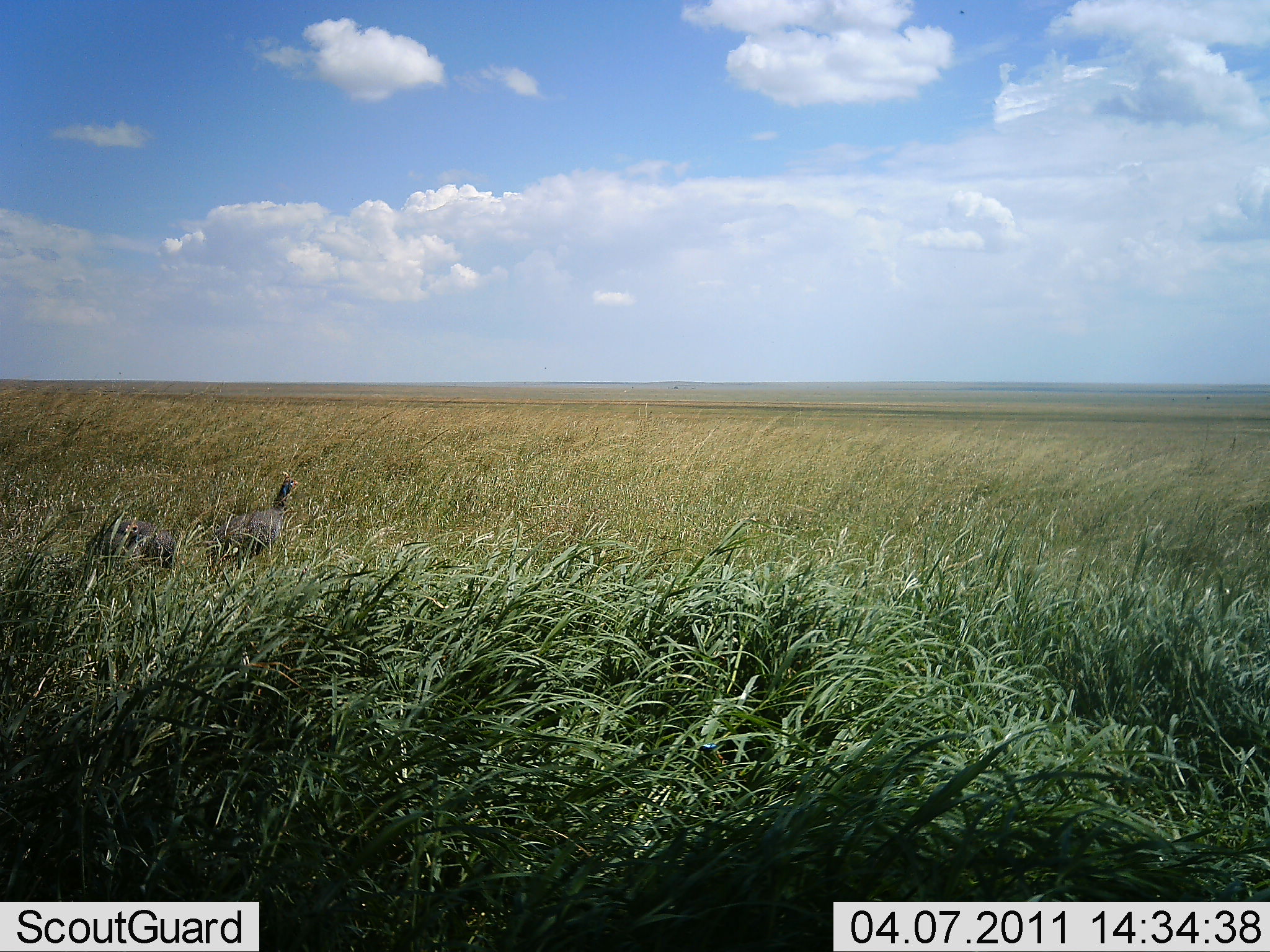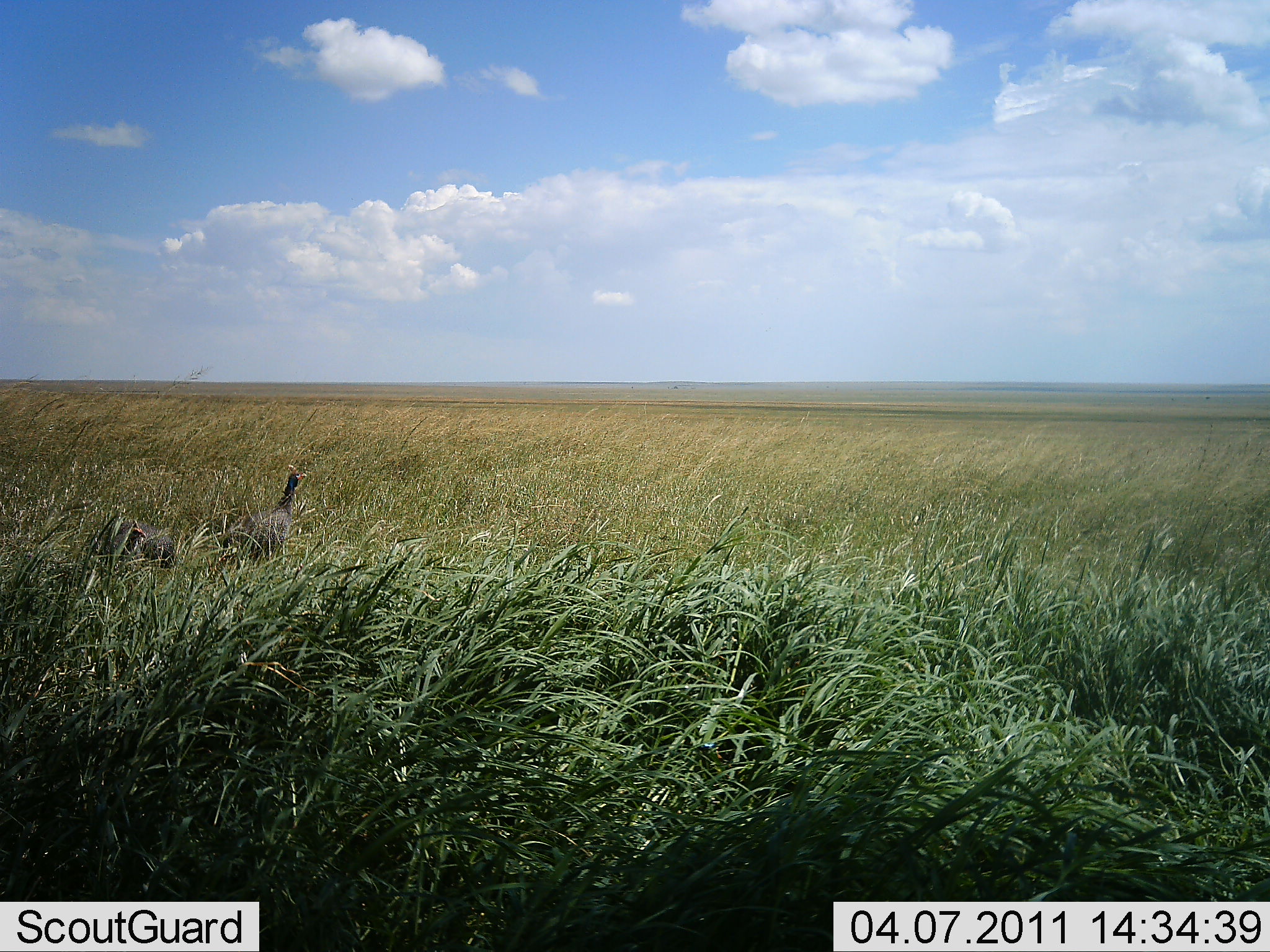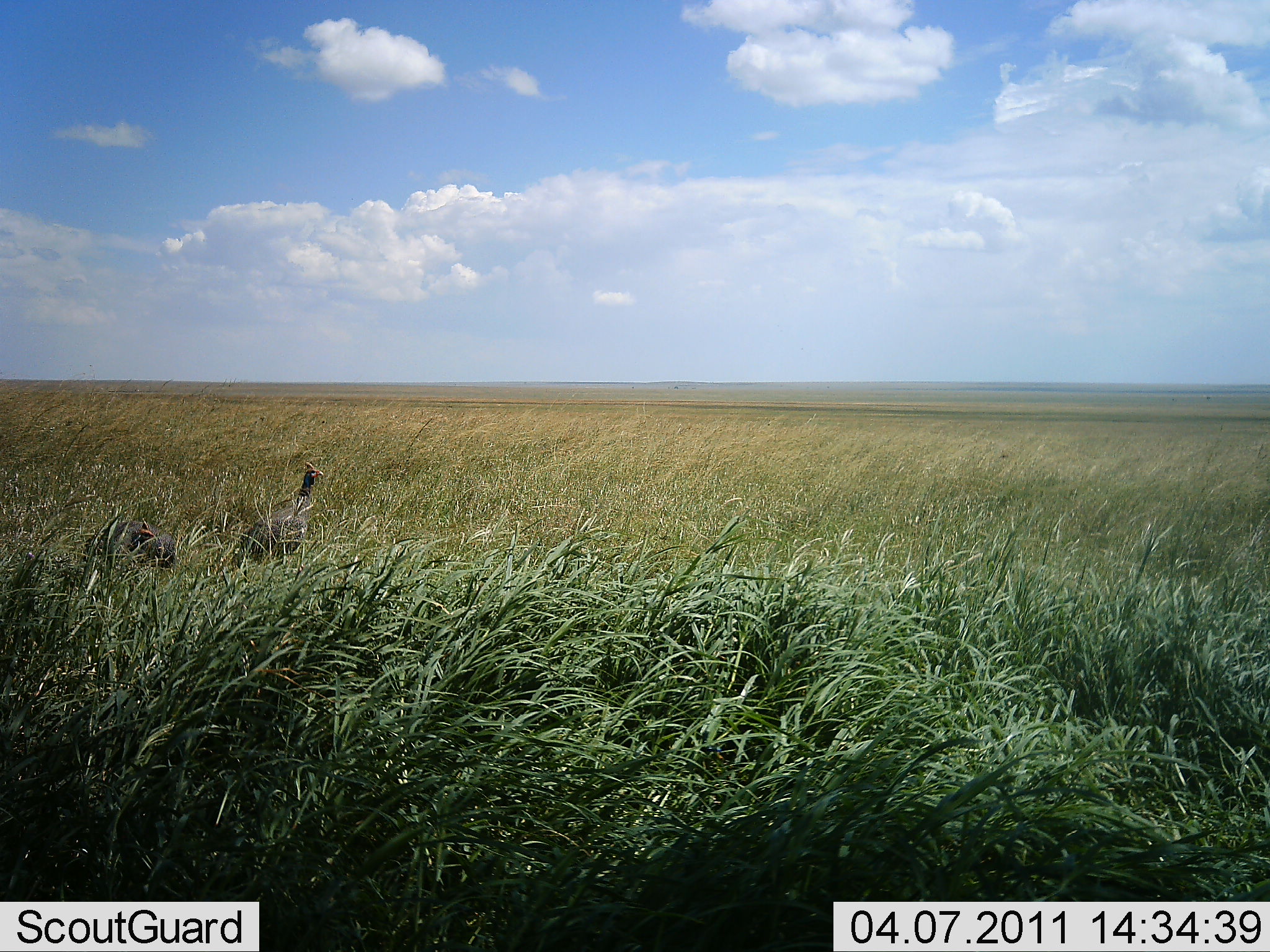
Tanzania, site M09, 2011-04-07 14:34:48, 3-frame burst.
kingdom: Animalia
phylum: Chordata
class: Aves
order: Galliformes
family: Numididae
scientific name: Numididae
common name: guinea fowl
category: guineafowl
Guineafowl (guinea fowl) (Numididae), count 3. Behavior (volunteer vote fractions): standing 56%, resting 11%, moving 33%, interacting 11%. Young present (vote fraction): 11%. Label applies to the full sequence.